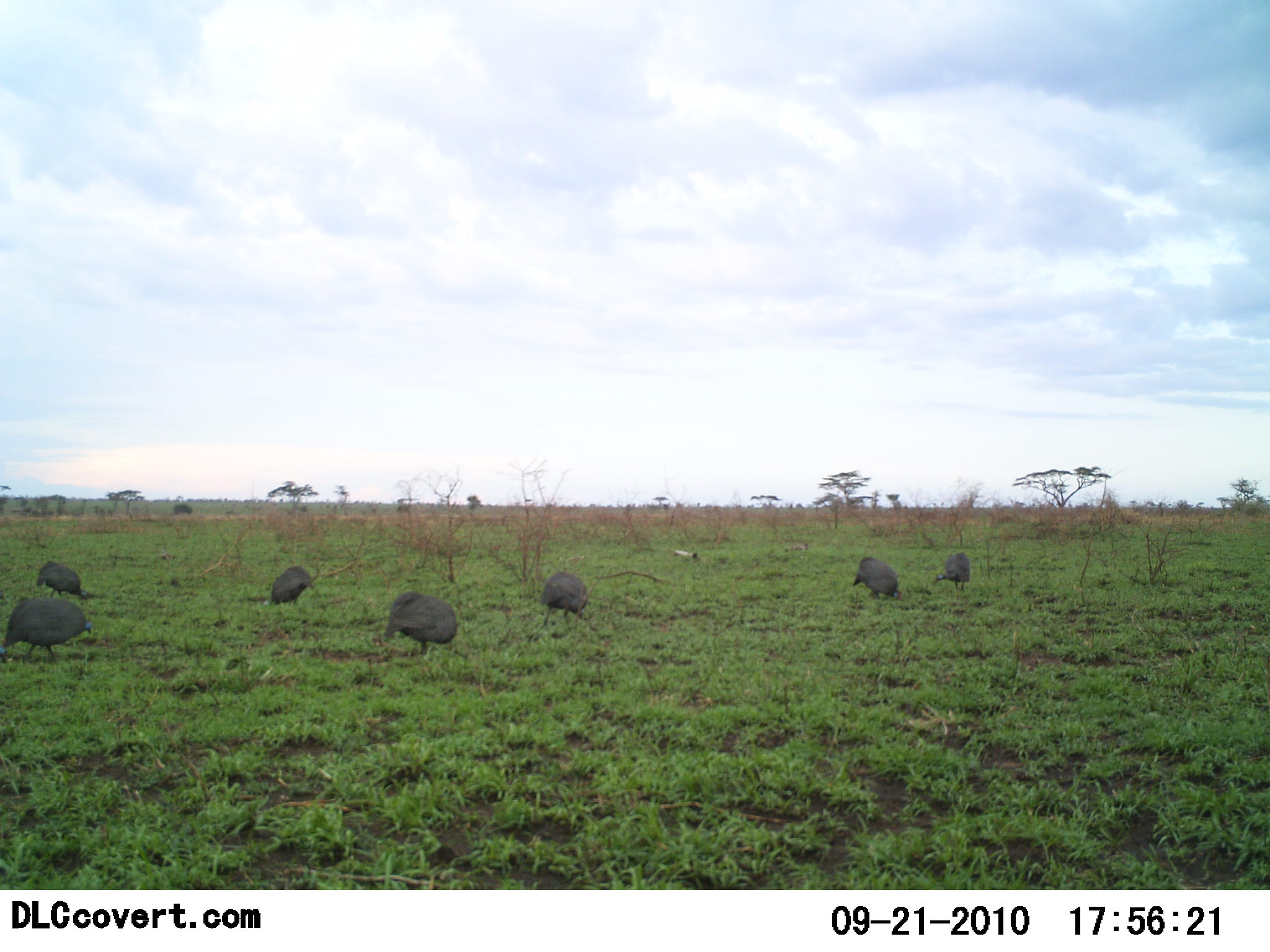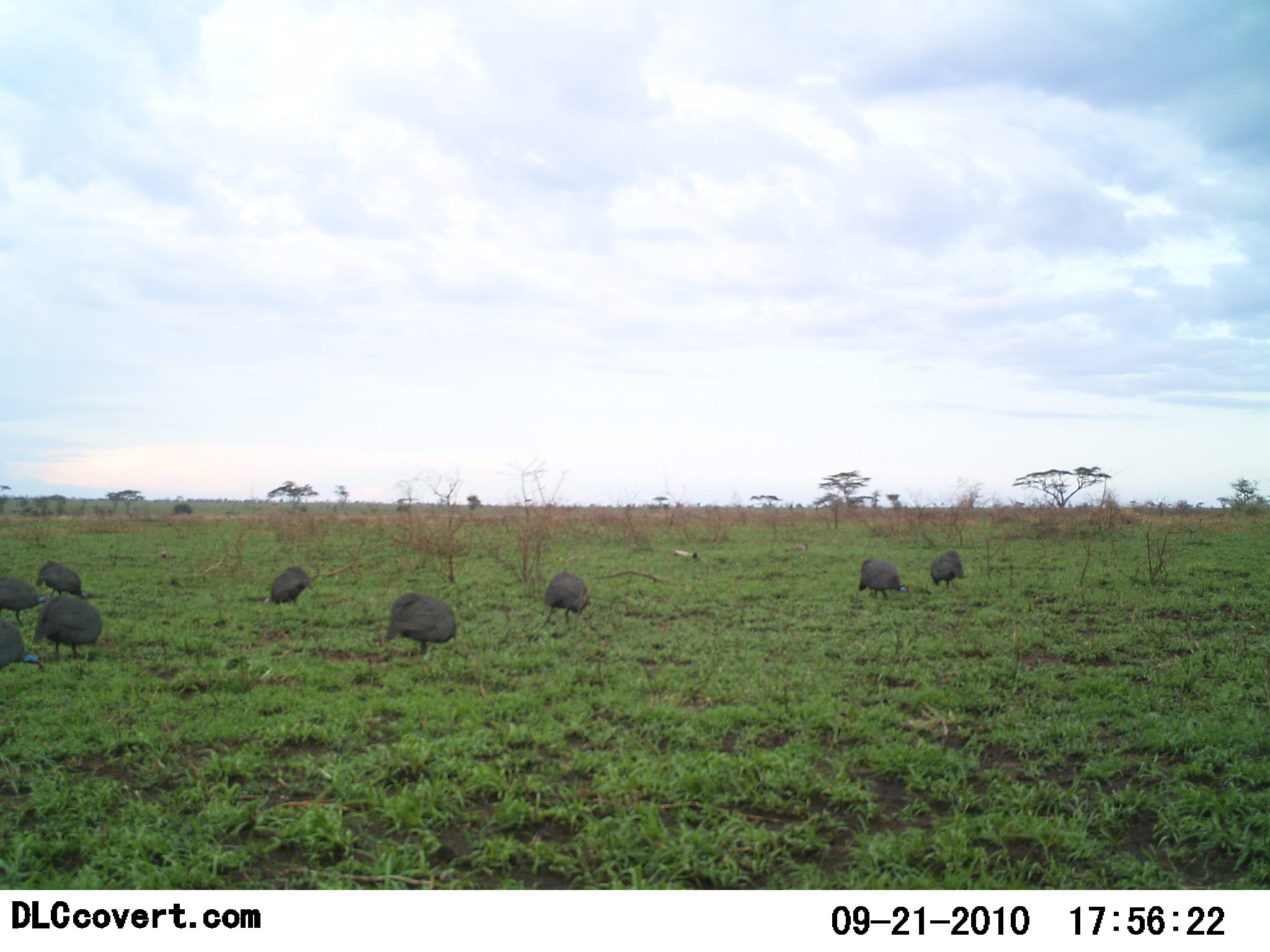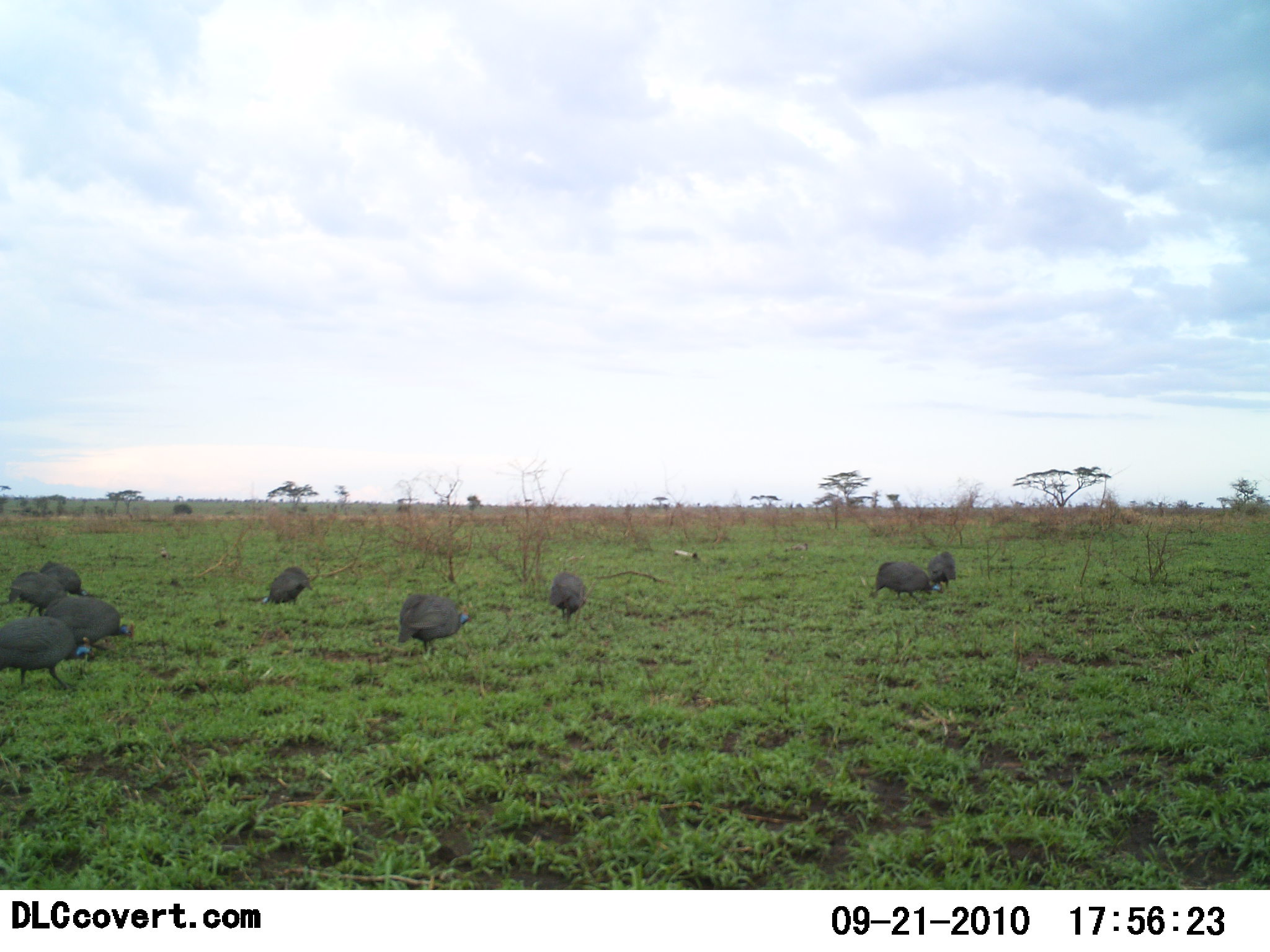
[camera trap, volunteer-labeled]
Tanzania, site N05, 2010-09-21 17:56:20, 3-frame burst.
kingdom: Animalia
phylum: Chordata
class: Aves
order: Galliformes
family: Numididae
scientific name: Numididae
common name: guinea fowl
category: guineafowl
Guineafowl (guinea fowl) (Numididae), count 9. Behavior (volunteer vote fractions): standing 21%, resting 0%, moving 21%, interacting 0%. Young present (vote fraction): 0%. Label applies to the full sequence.